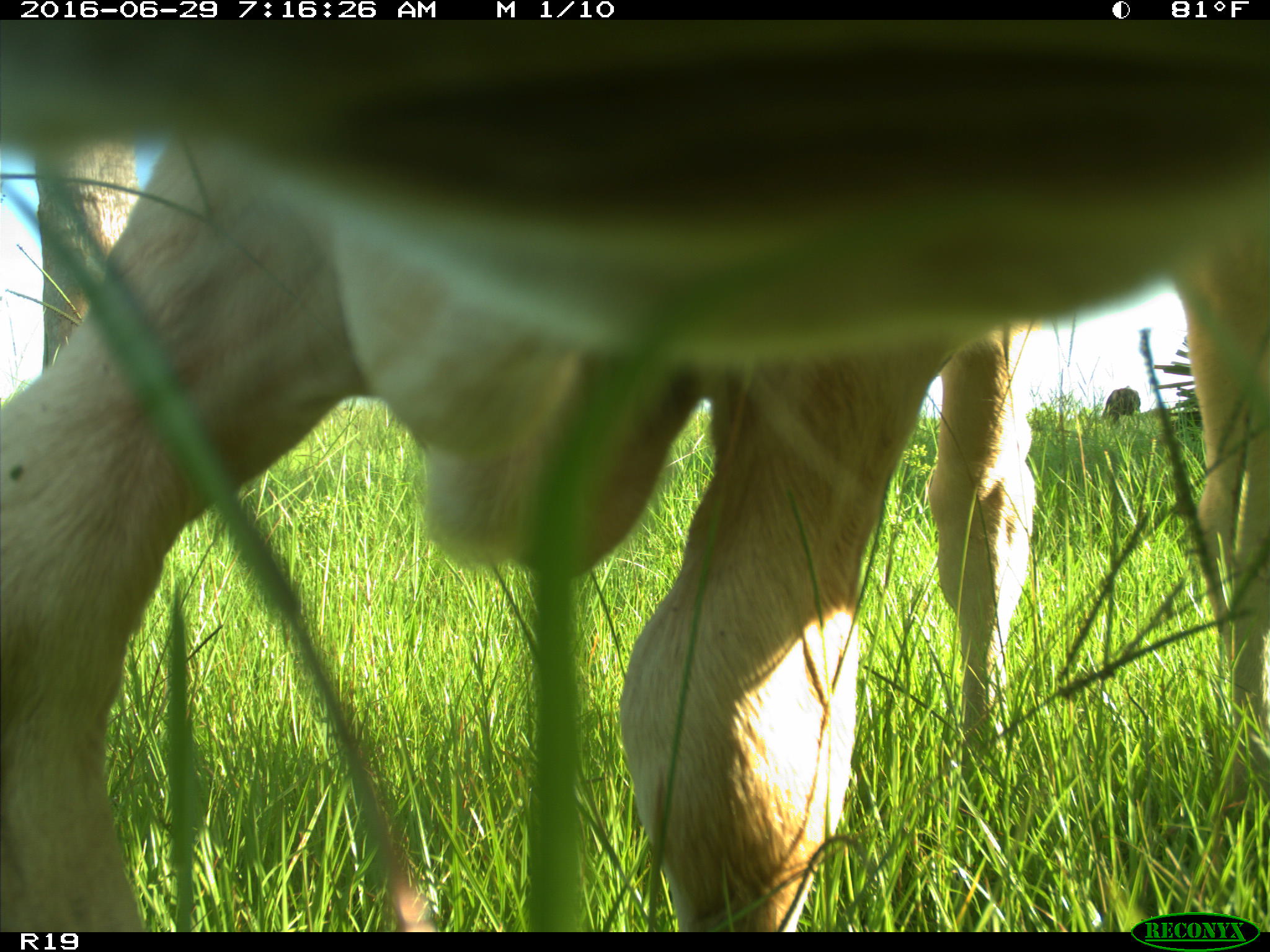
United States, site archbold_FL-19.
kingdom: Animalia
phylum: Chordata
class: Mammalia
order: Artiodactyla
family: Bovidae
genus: Bos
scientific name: Bos taurus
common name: domestic cow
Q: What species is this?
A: Bos taurus (domestic cow).